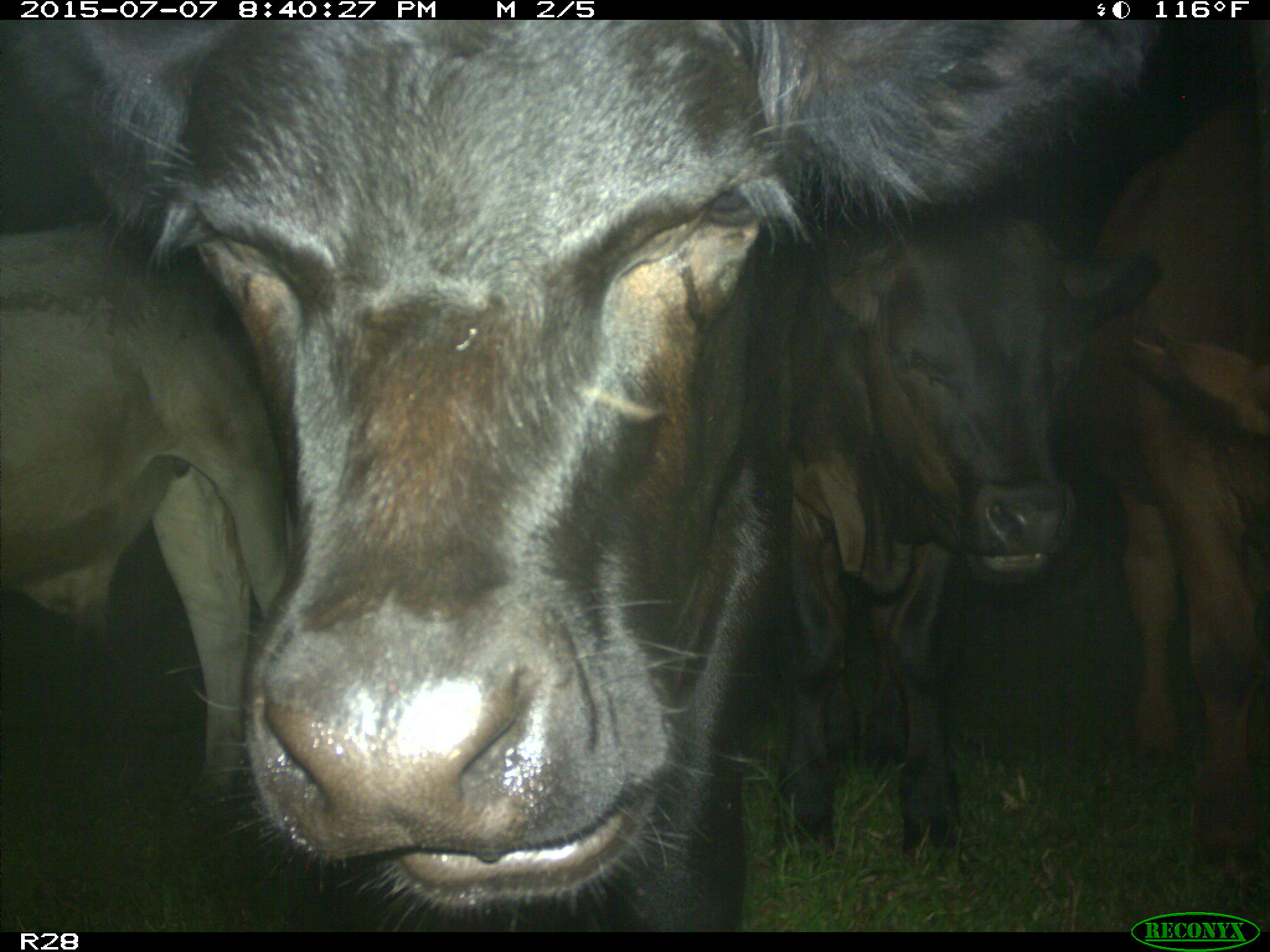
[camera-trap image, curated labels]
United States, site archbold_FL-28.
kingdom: Animalia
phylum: Chordata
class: Mammalia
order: Artiodactyla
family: Bovidae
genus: Bos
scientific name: Bos taurus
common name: domestic cow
Bos taurus (domestic cow).